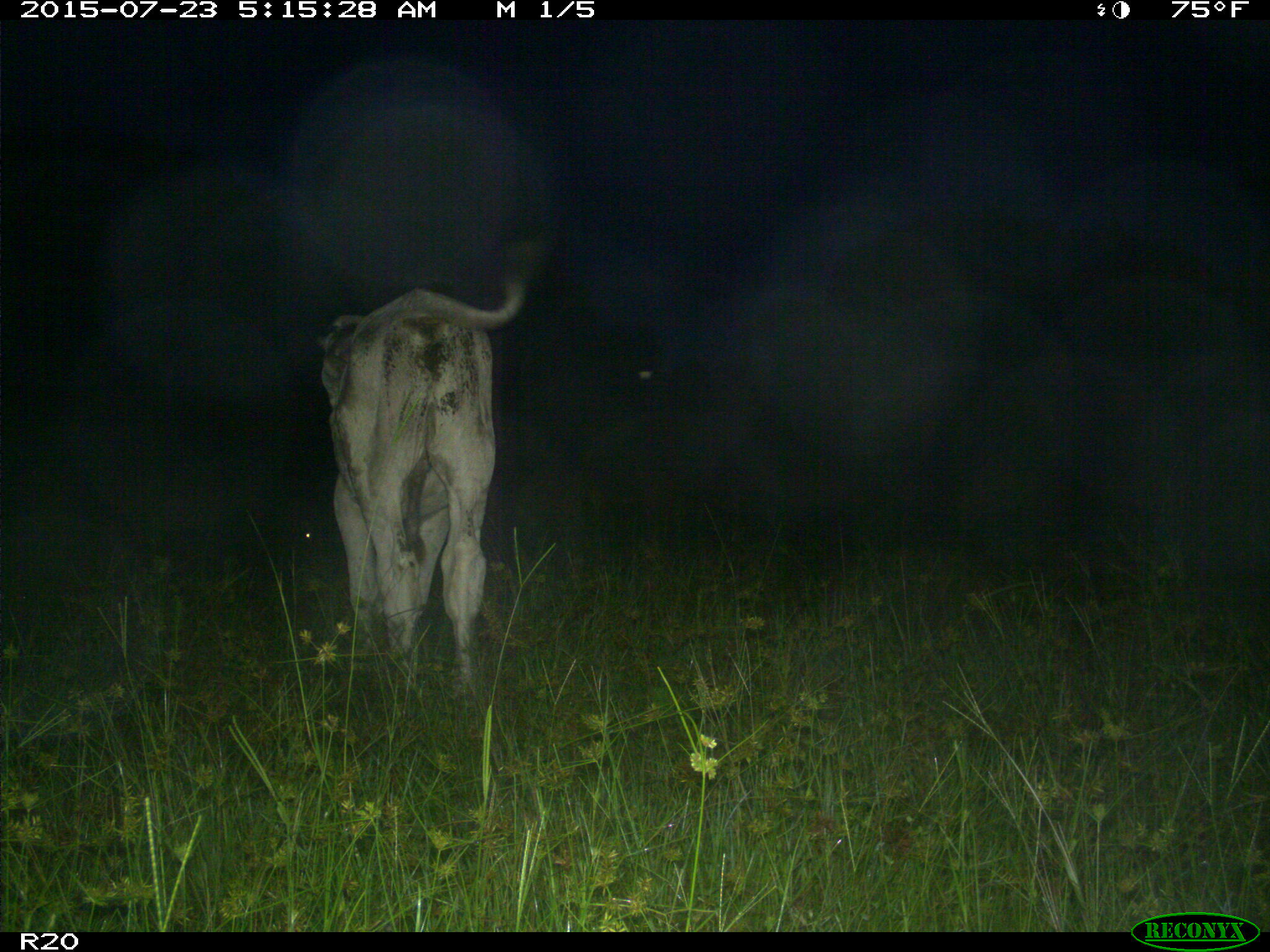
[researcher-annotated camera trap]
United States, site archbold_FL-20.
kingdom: Animalia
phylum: Chordata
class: Mammalia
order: Artiodactyla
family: Bovidae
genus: Bos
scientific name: Bos taurus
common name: domestic cow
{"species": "Bos taurus (domestic cow)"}